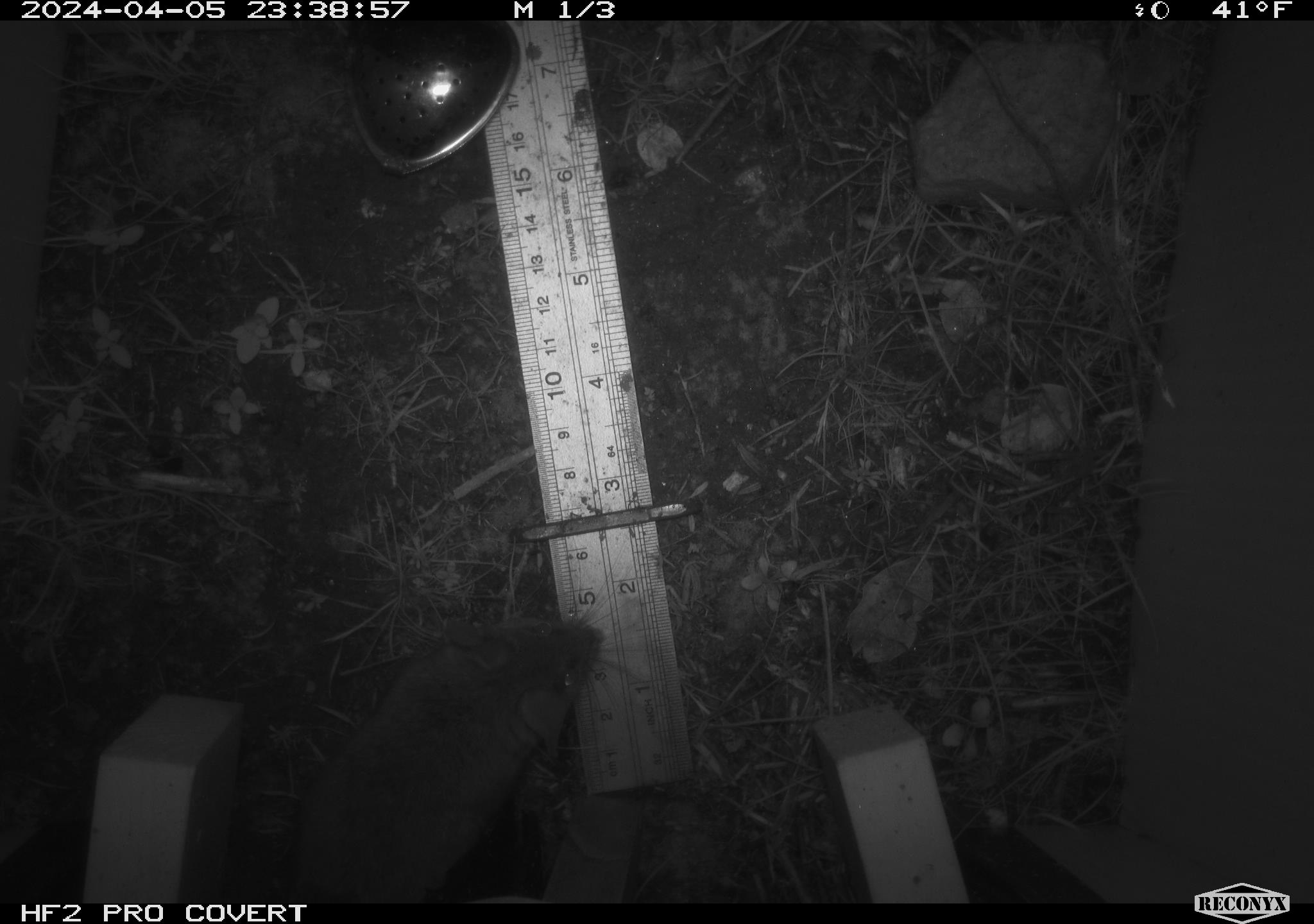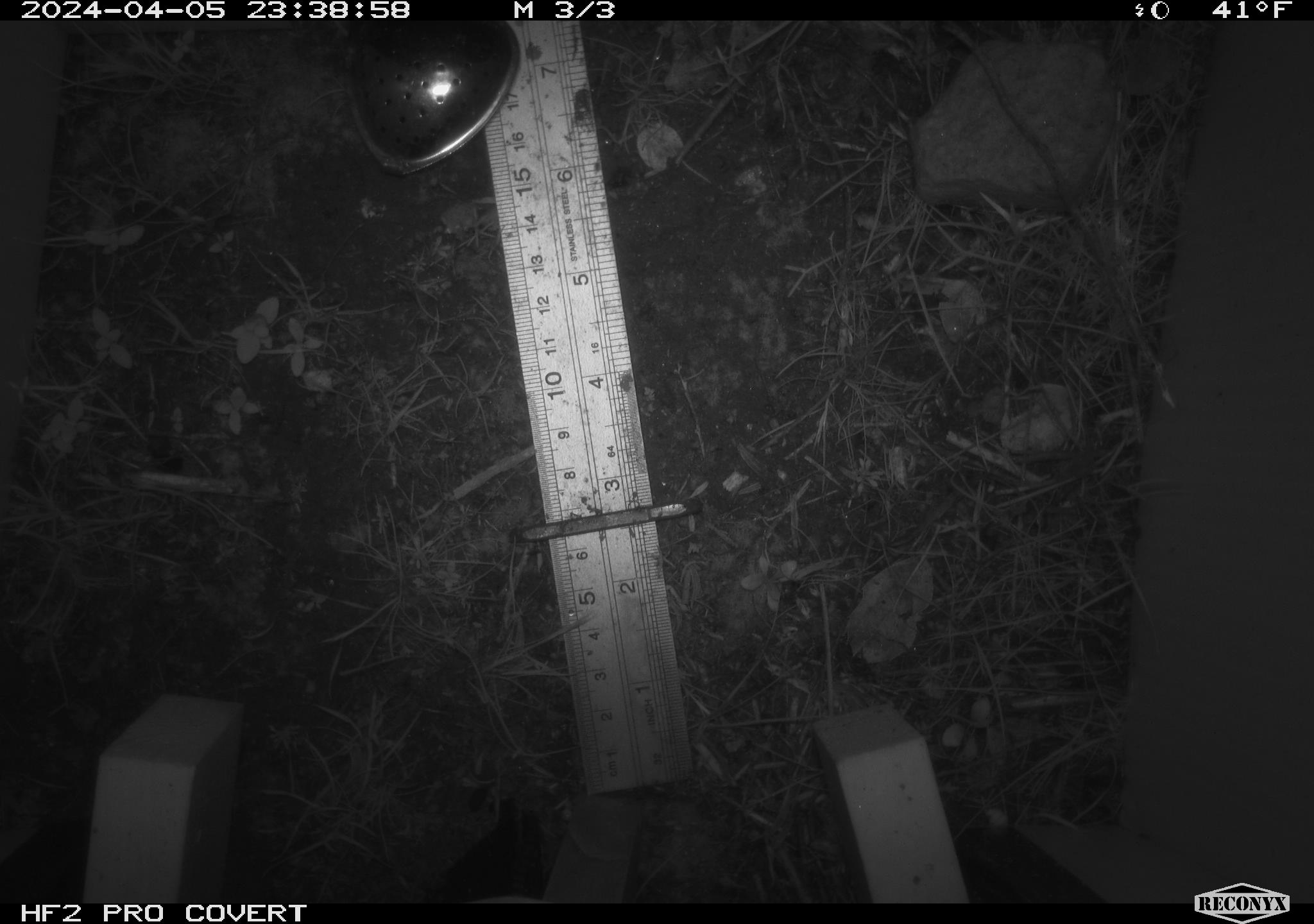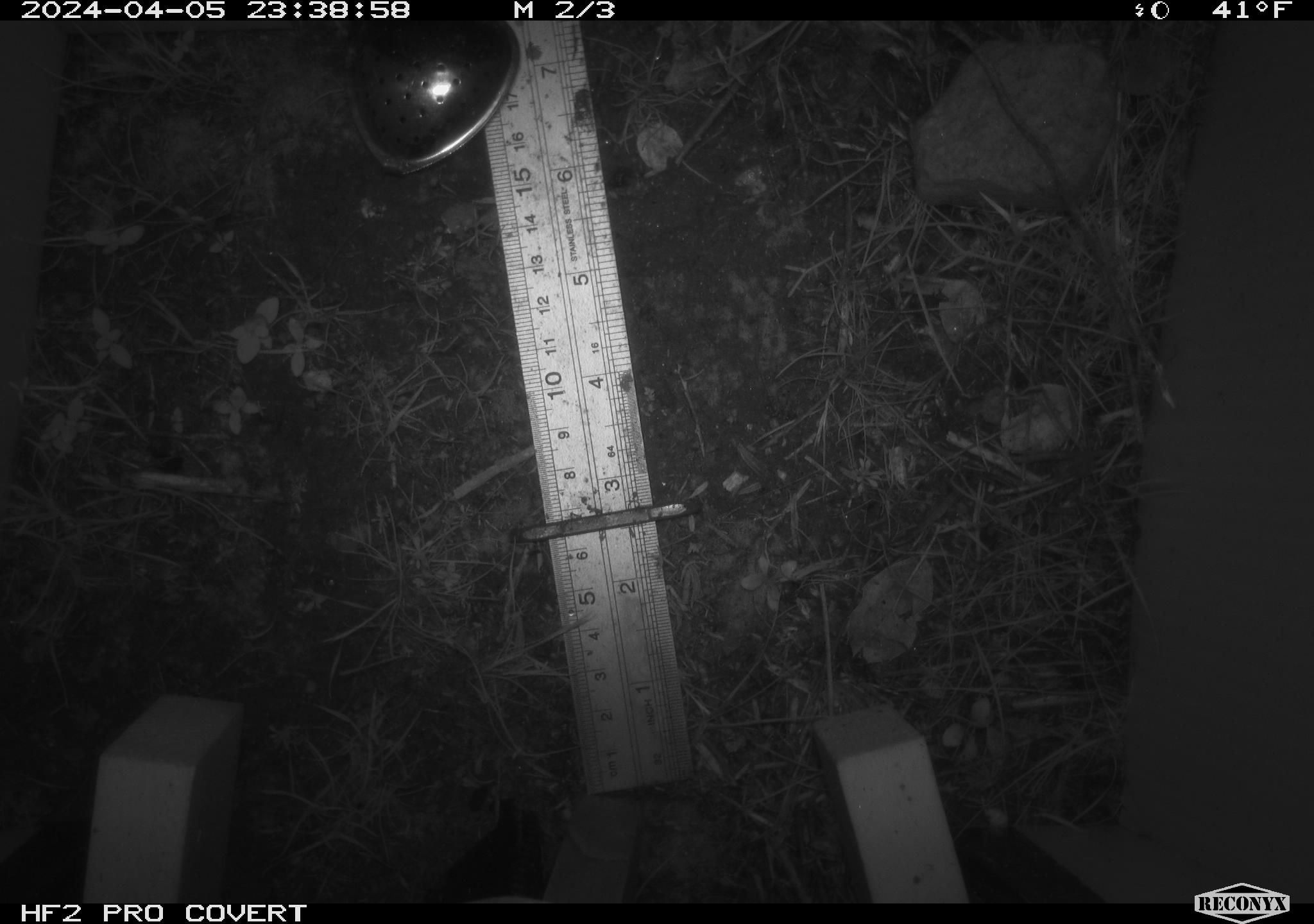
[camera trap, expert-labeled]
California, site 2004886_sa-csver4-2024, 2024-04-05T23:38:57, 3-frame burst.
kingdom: Animalia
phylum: Chordata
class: Mammalia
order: Rodentia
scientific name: Rodentia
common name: mouse species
Mouse species (Rodentia).